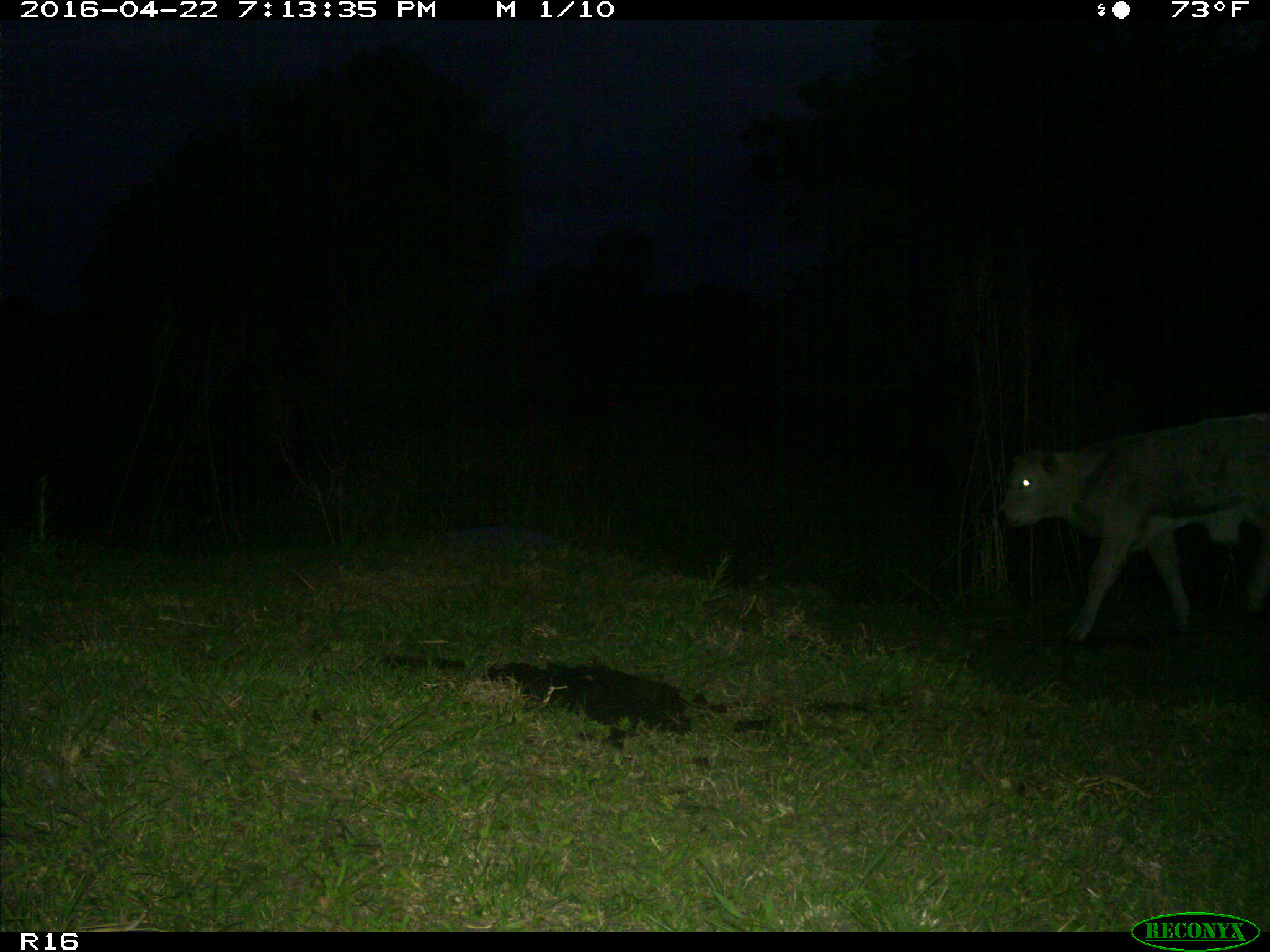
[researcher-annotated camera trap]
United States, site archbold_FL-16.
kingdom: Animalia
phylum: Chordata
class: Mammalia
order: Artiodactyla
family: Bovidae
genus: Bos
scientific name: Bos taurus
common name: domestic cow